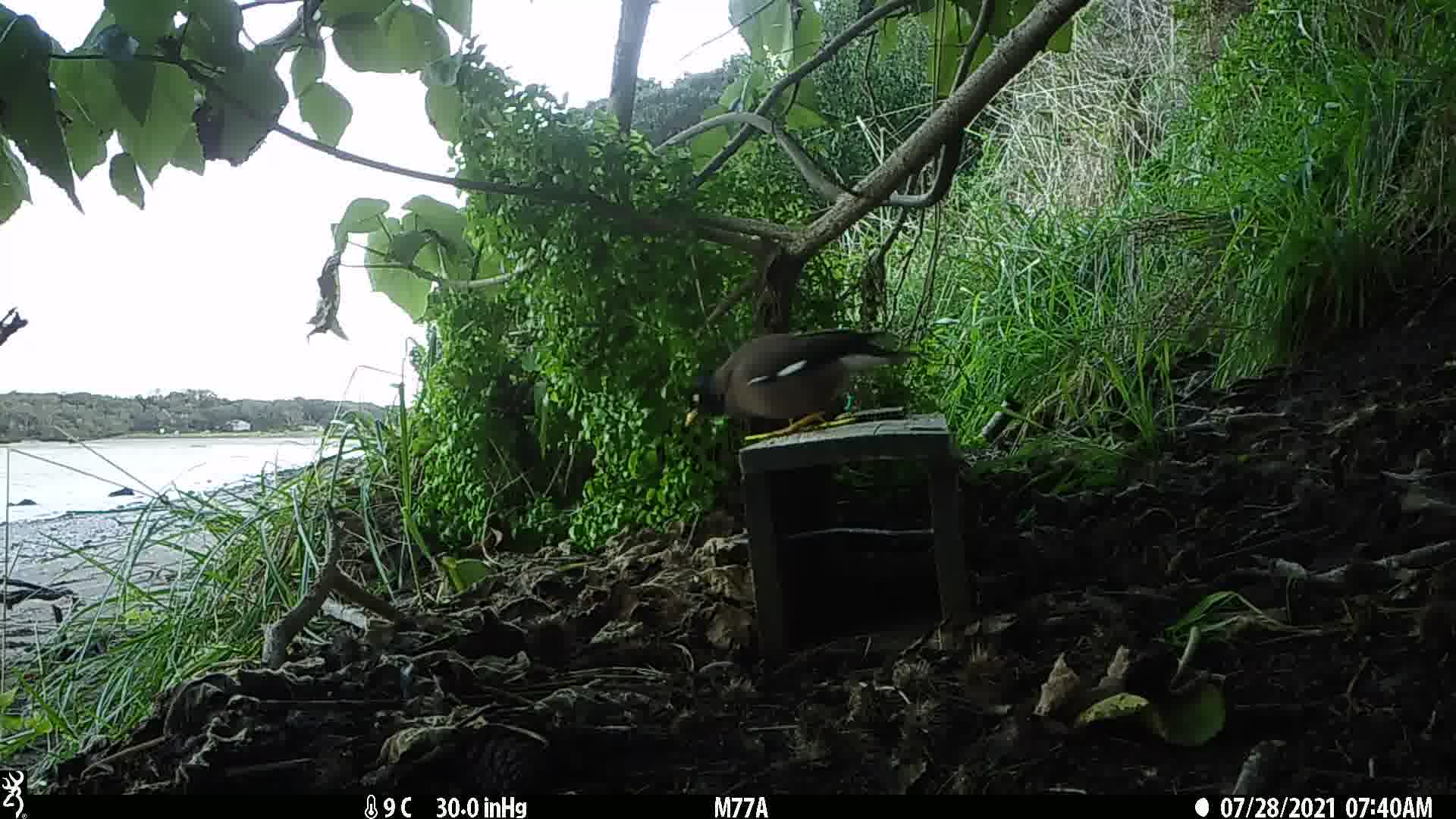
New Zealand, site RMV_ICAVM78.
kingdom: Animalia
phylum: Chordata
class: Aves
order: Passeriformes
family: Sturnidae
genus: Acridotheres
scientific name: Acridotheres tristis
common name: common myna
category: myna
Myna (common myna) (Acridotheres tristis).